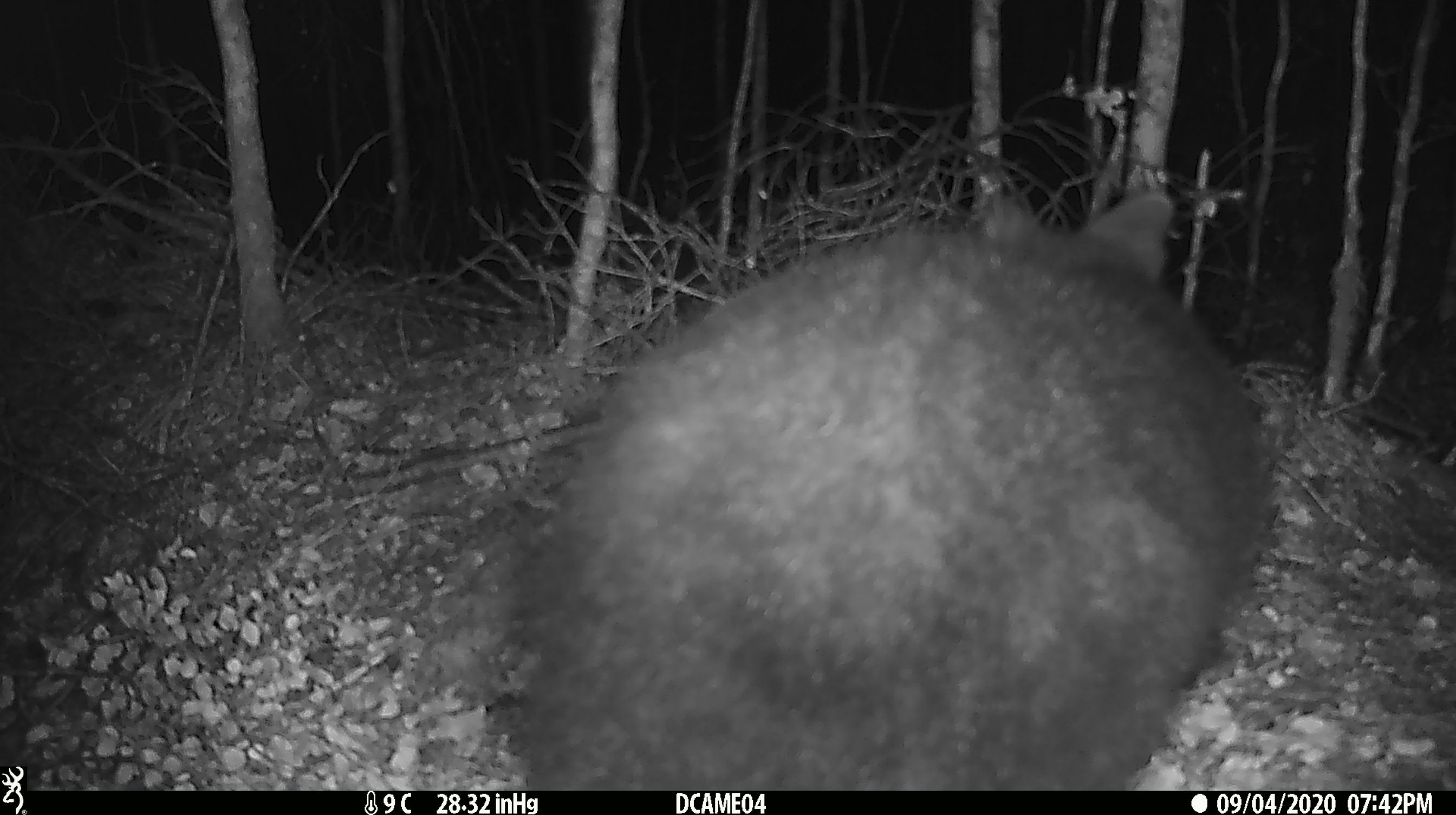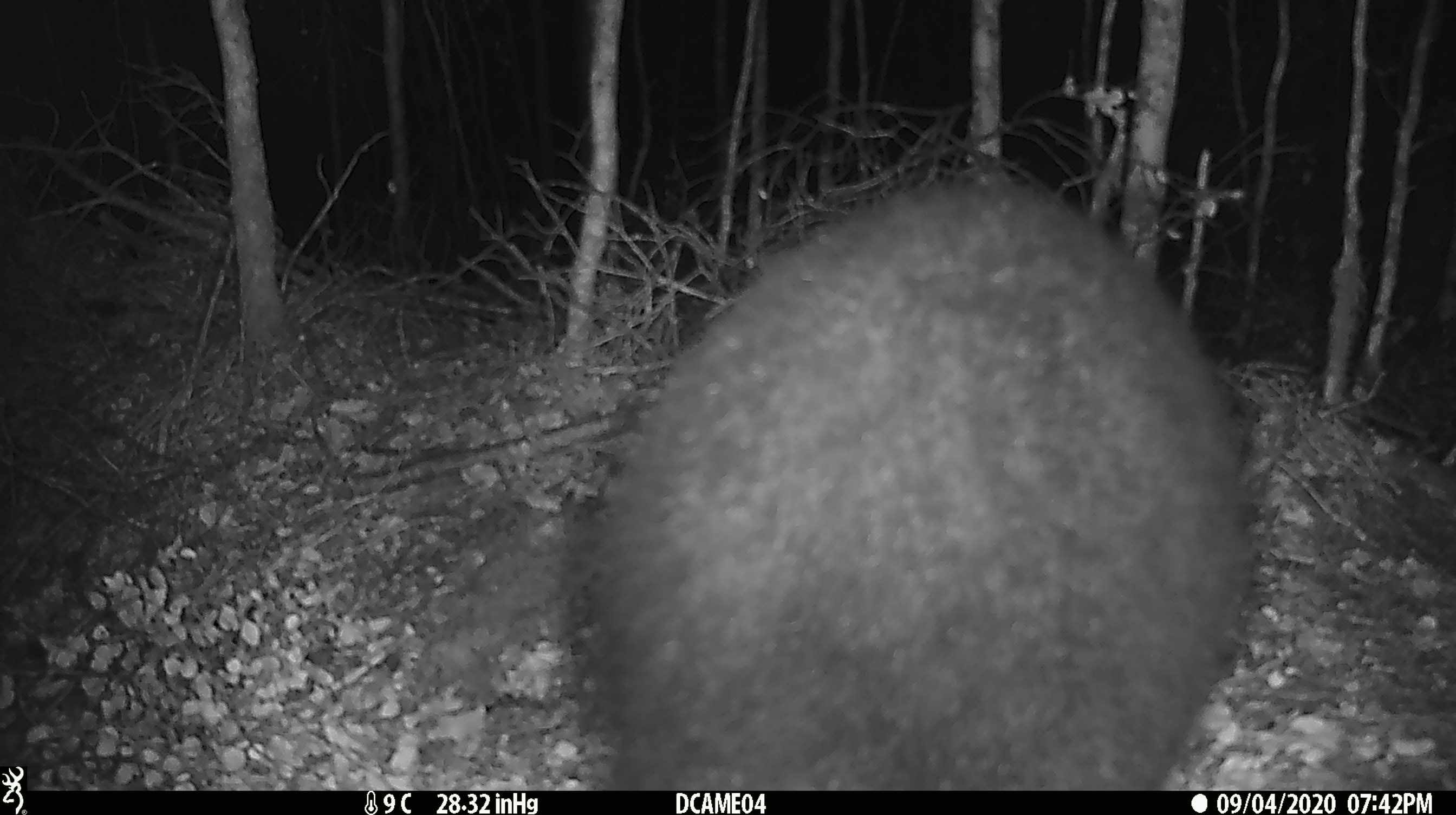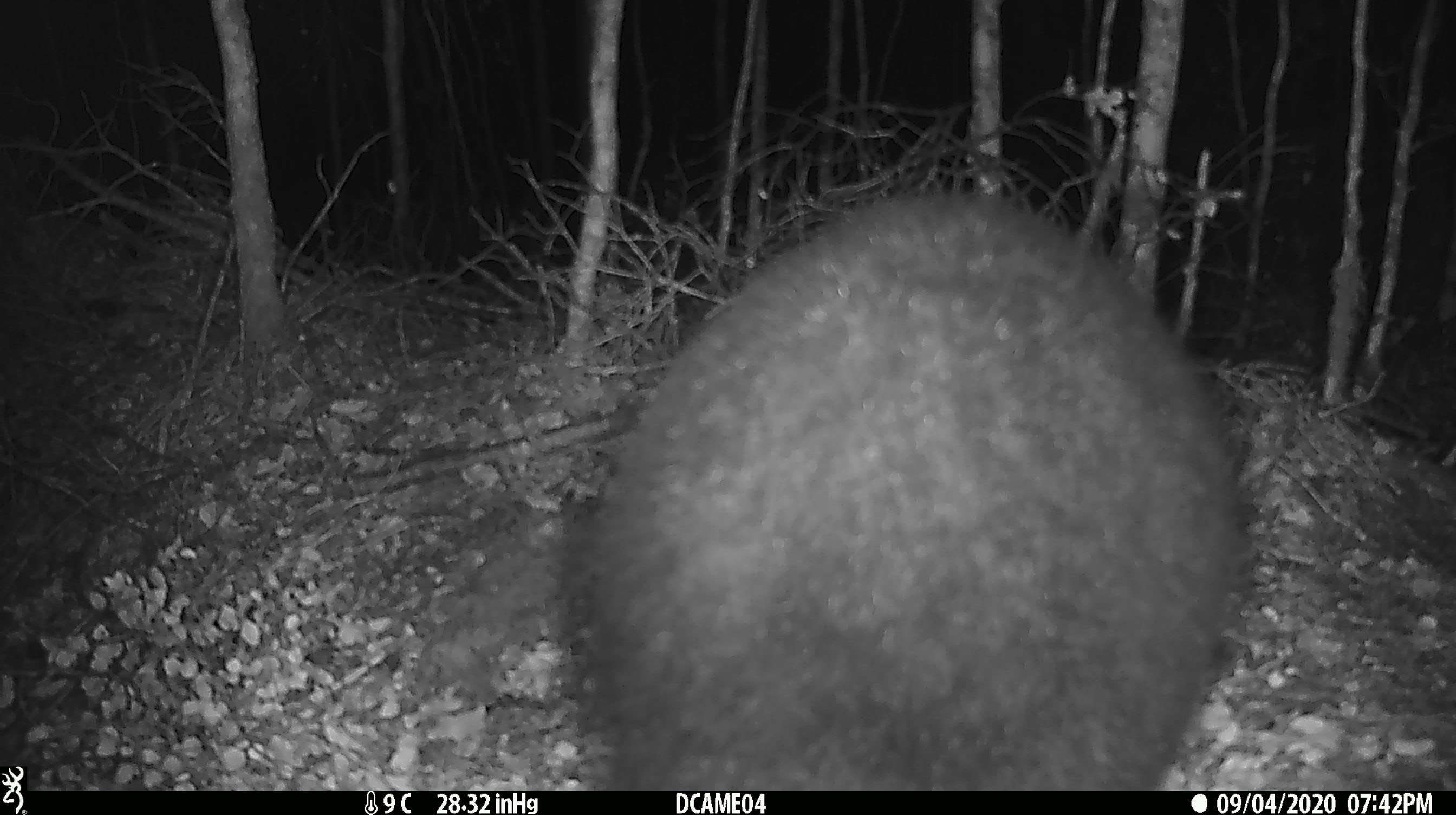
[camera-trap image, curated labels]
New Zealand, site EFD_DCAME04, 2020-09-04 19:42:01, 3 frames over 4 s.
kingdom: Animalia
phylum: Chordata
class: Mammalia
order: Diprotodontia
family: Phalangeridae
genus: Trichosurus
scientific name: Trichosurus vulpecula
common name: common brushtail possum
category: possum